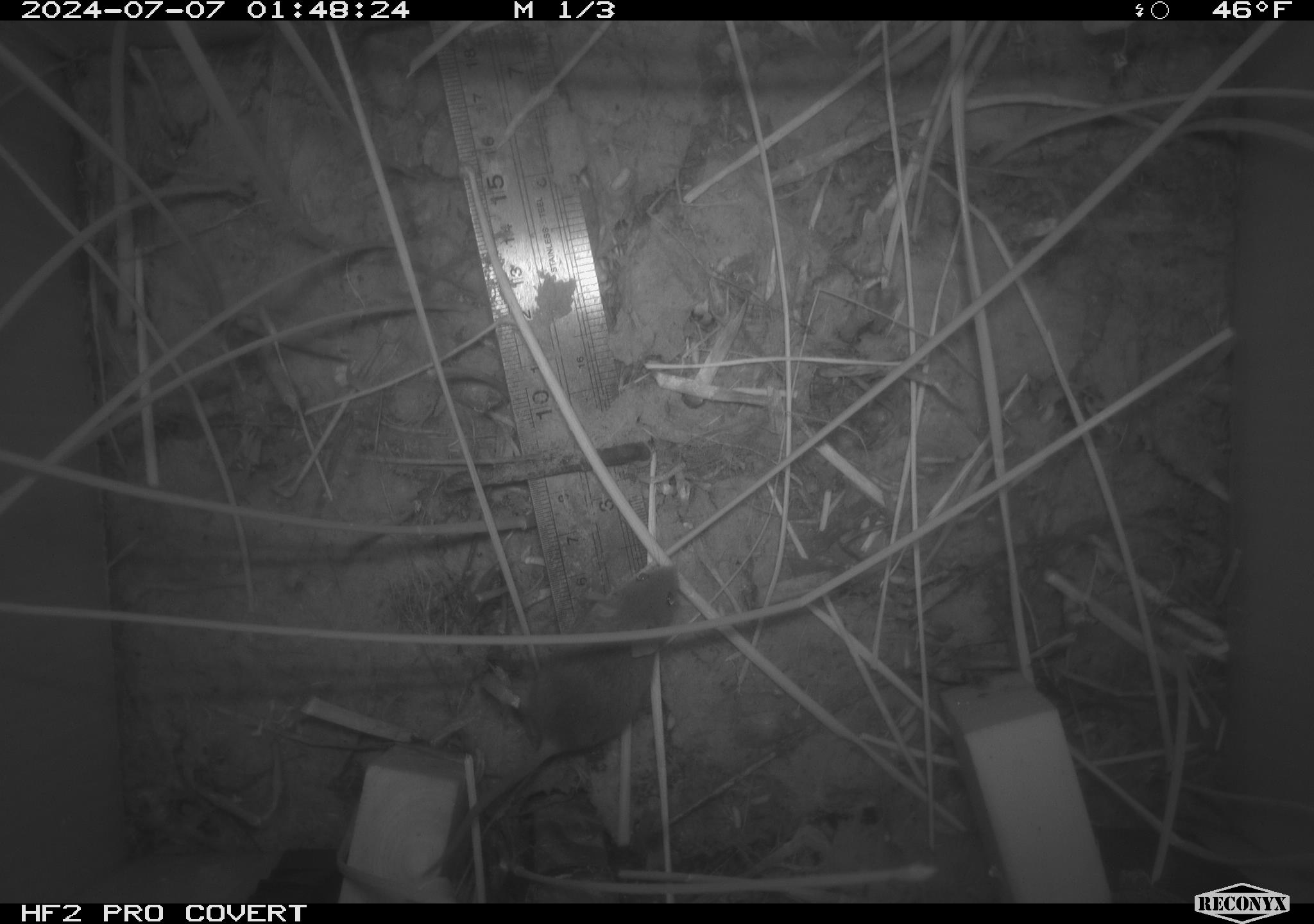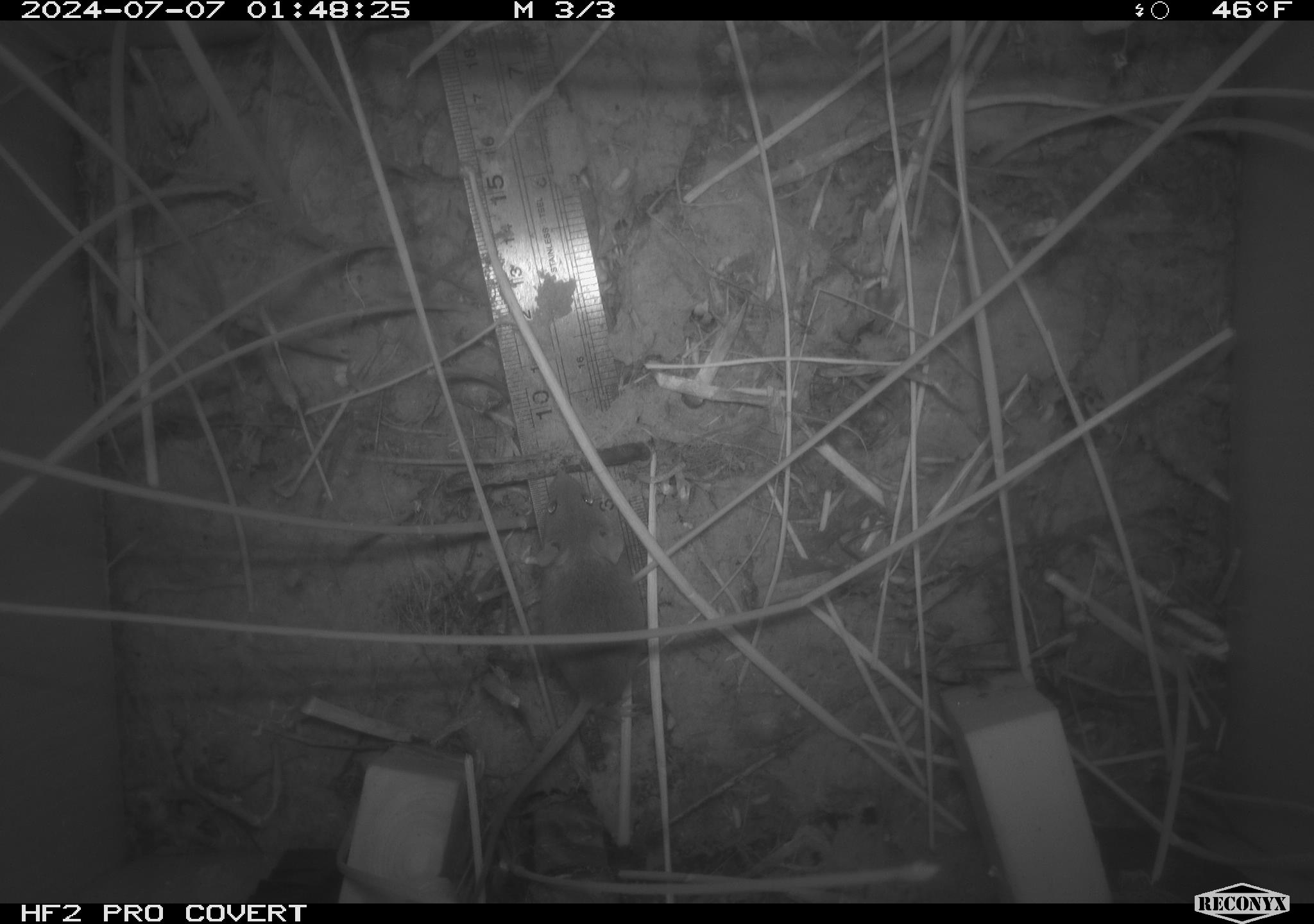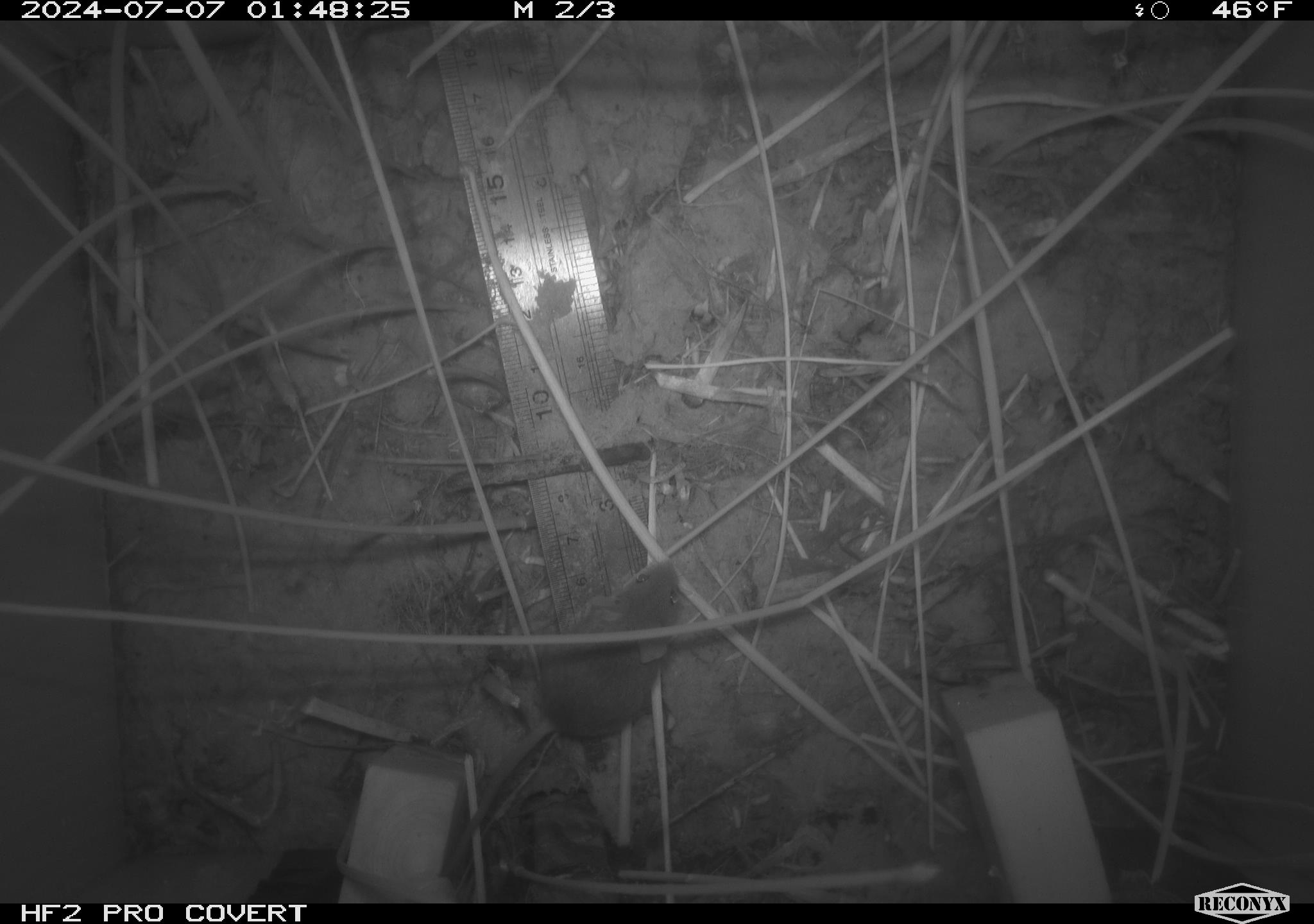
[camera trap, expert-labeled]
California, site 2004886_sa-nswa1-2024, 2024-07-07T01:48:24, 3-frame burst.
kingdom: Animalia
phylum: Chordata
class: Mammalia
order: Rodentia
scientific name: Rodentia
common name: rodent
Rodent (Rodentia).